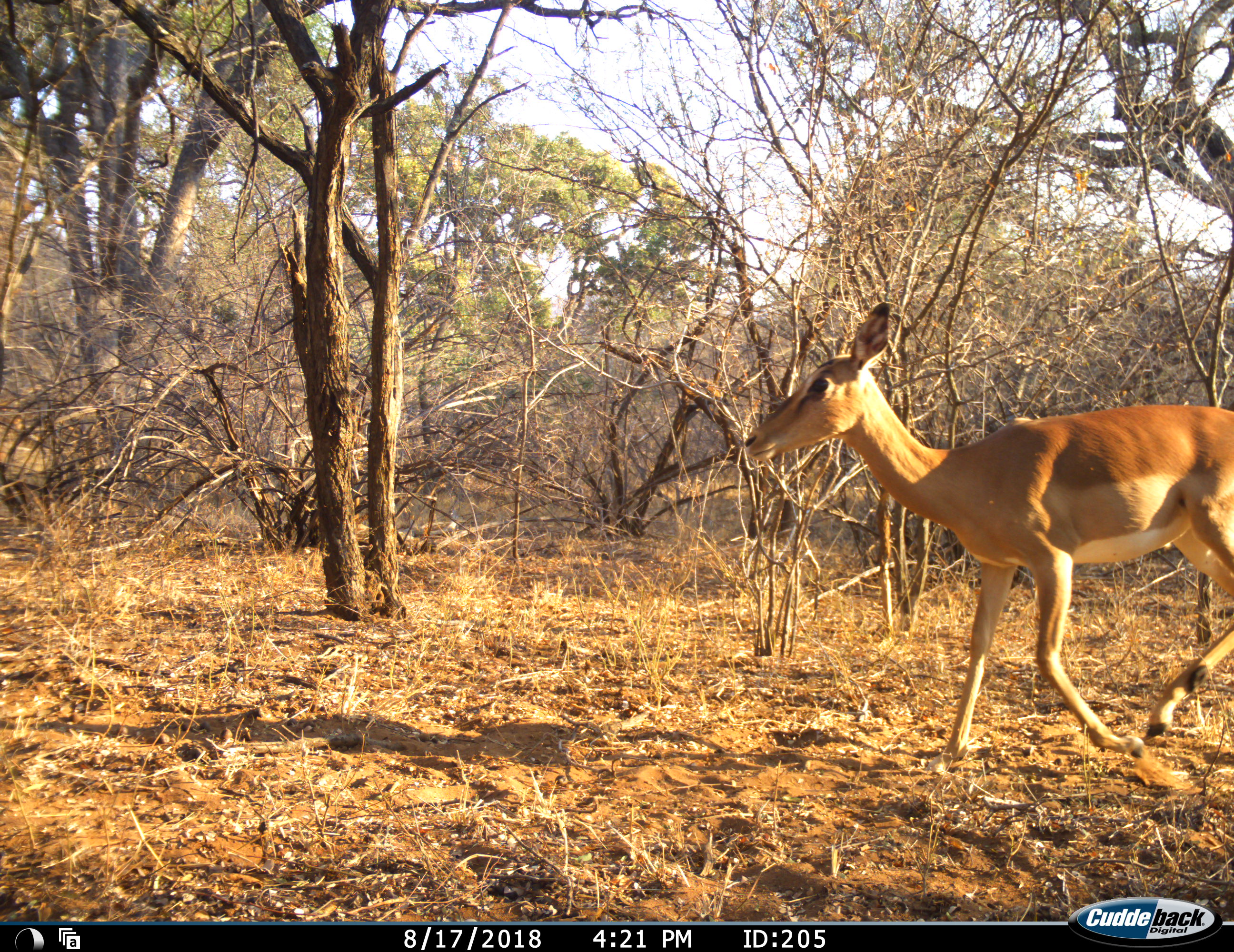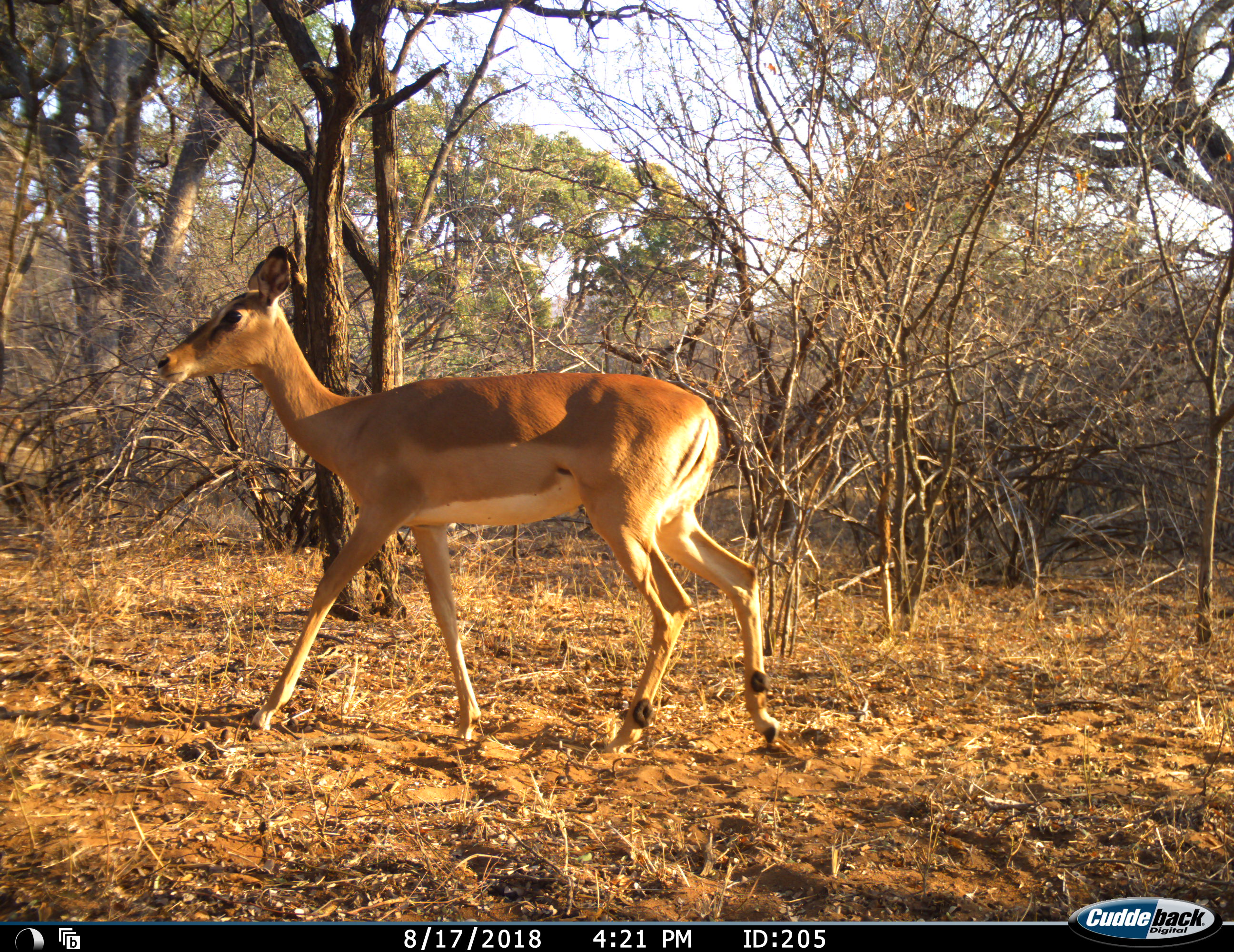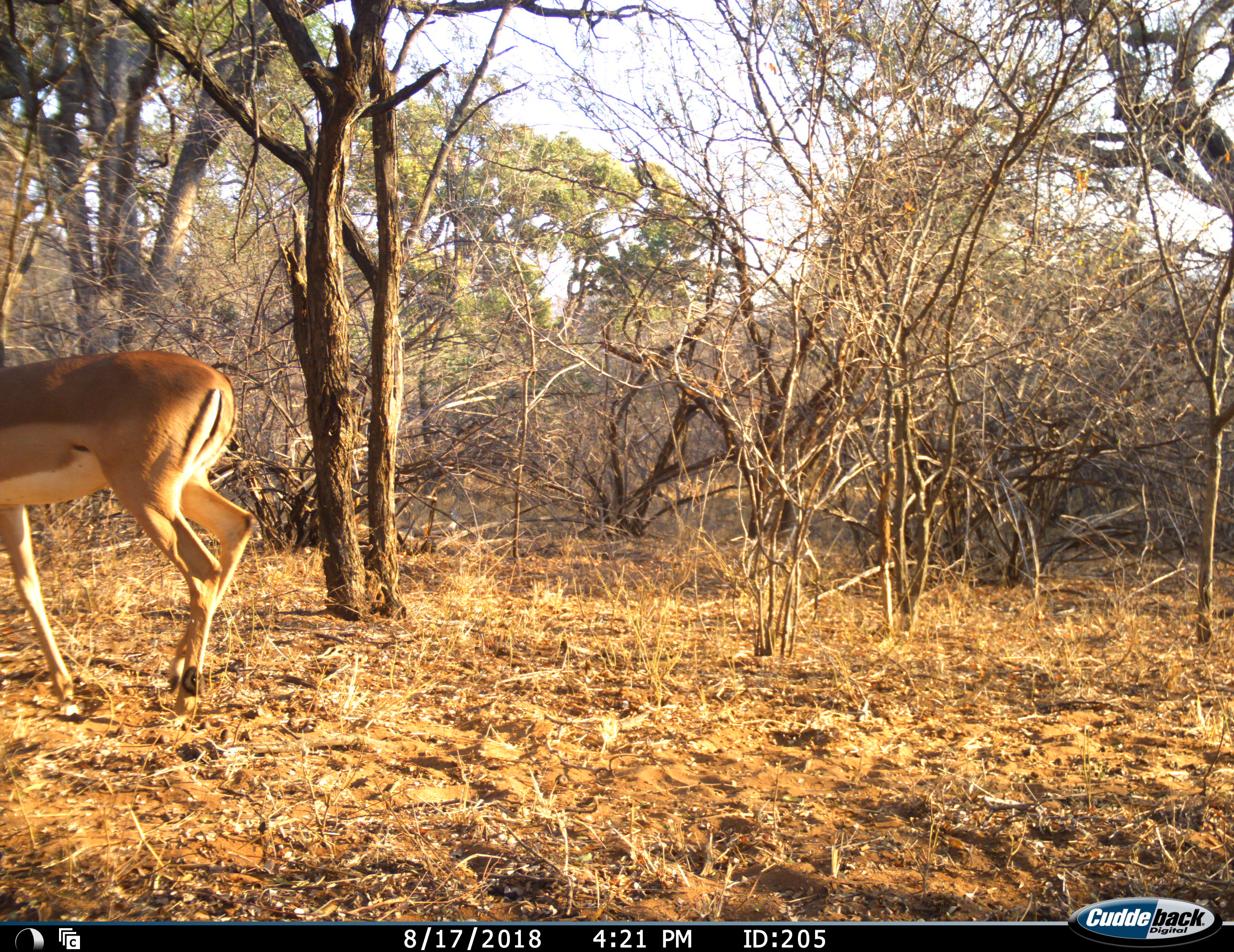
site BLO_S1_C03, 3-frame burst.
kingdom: Animalia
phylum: Chordata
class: Mammalia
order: Artiodactyla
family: Bovidae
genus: Aepyceros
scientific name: Aepyceros melampus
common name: impala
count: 1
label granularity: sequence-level